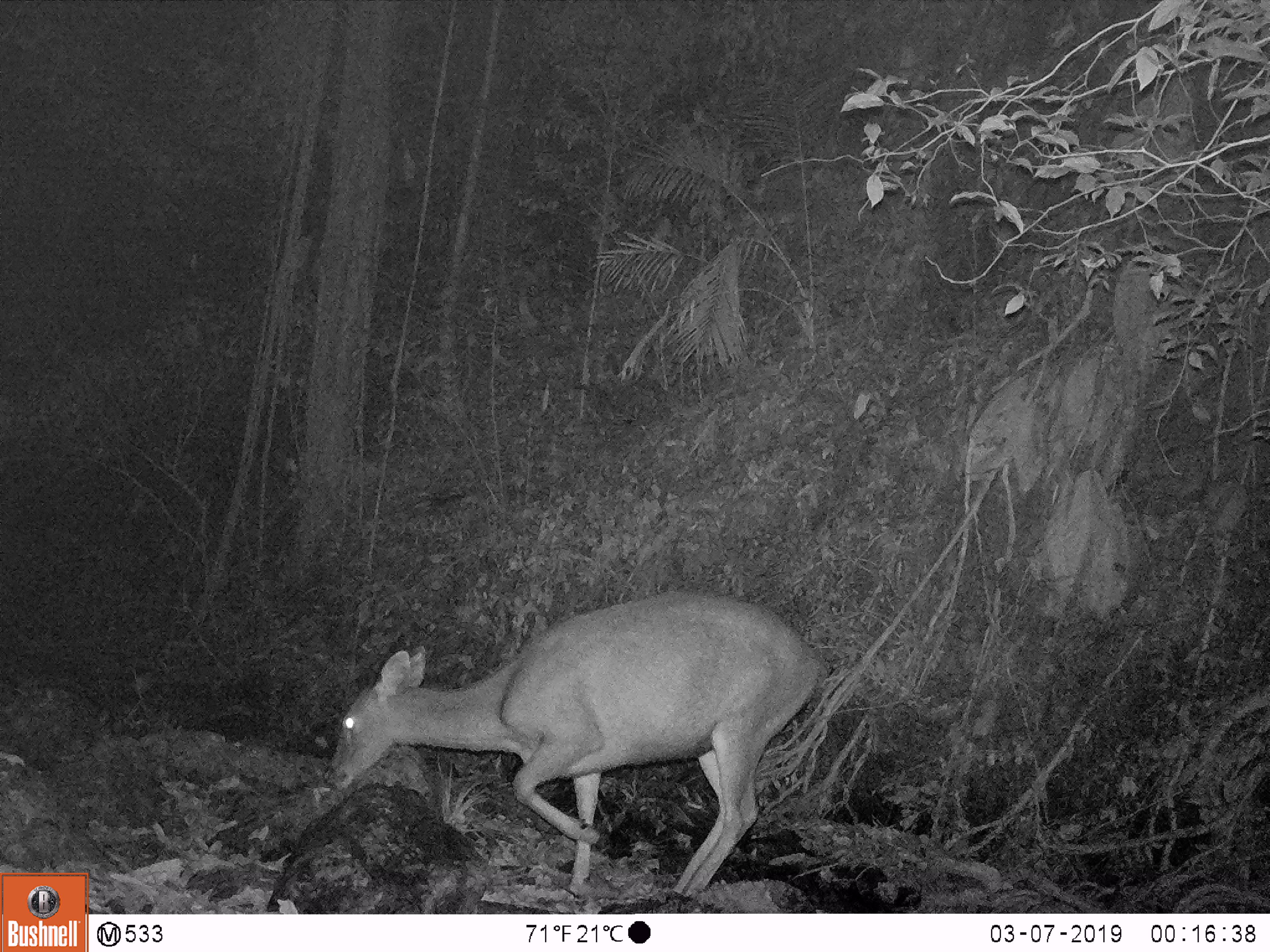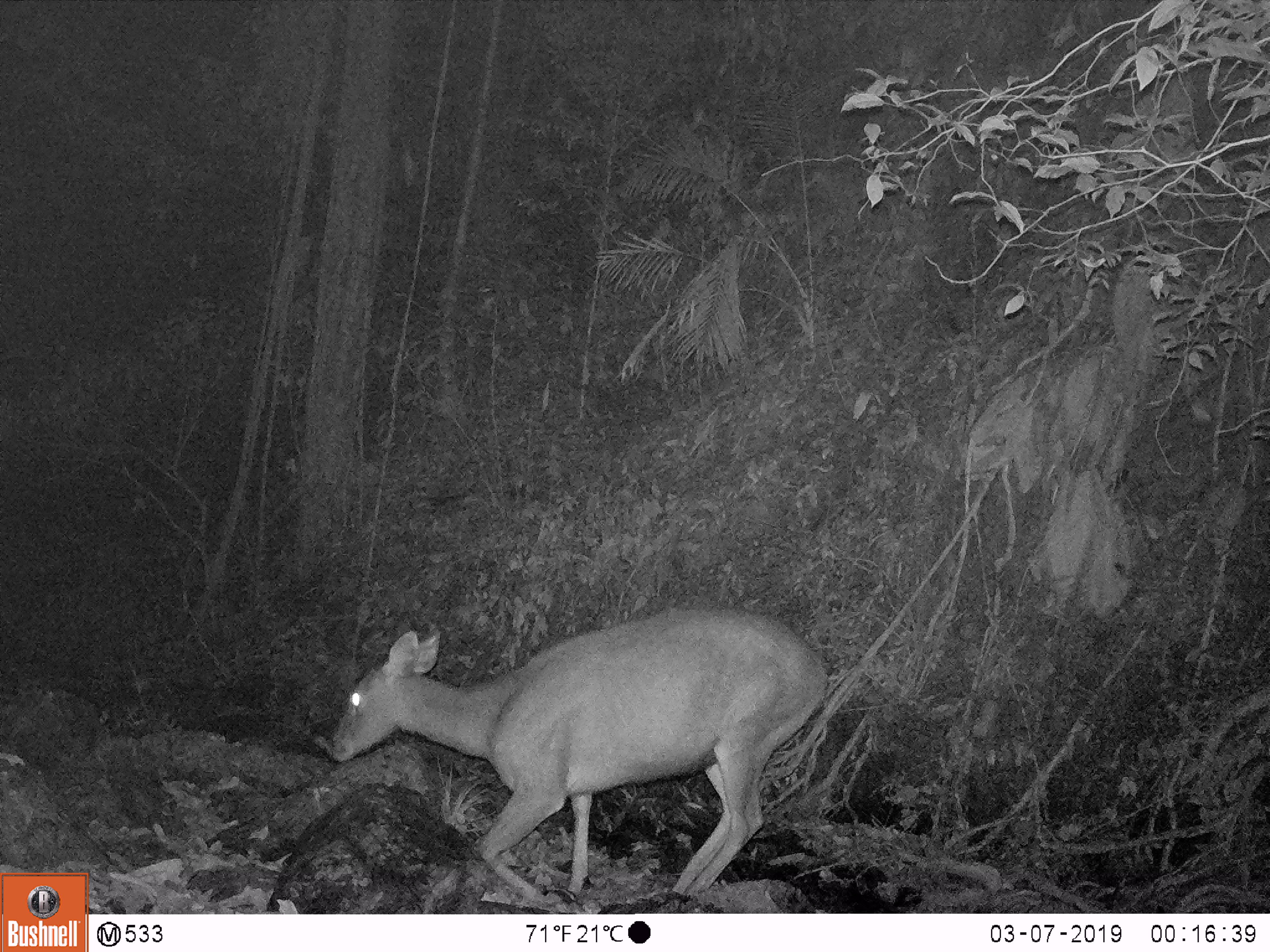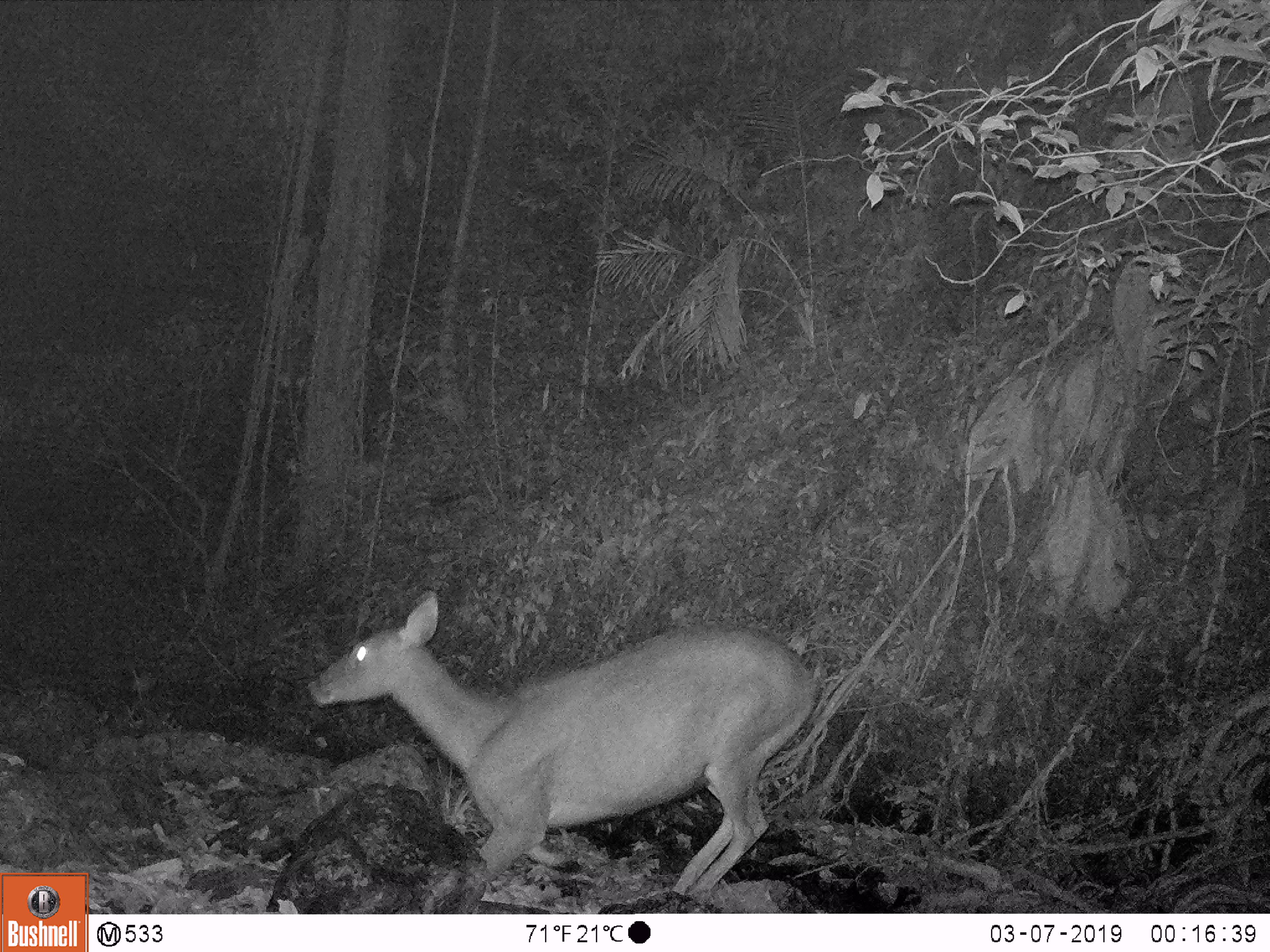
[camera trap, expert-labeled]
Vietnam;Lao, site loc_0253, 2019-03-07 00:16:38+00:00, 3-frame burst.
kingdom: Animalia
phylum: Chordata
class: Mammalia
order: Artiodactyla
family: Cervidae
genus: Rusa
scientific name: Rusa unicolor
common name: sambar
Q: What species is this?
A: Sambar (Rusa unicolor).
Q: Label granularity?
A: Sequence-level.